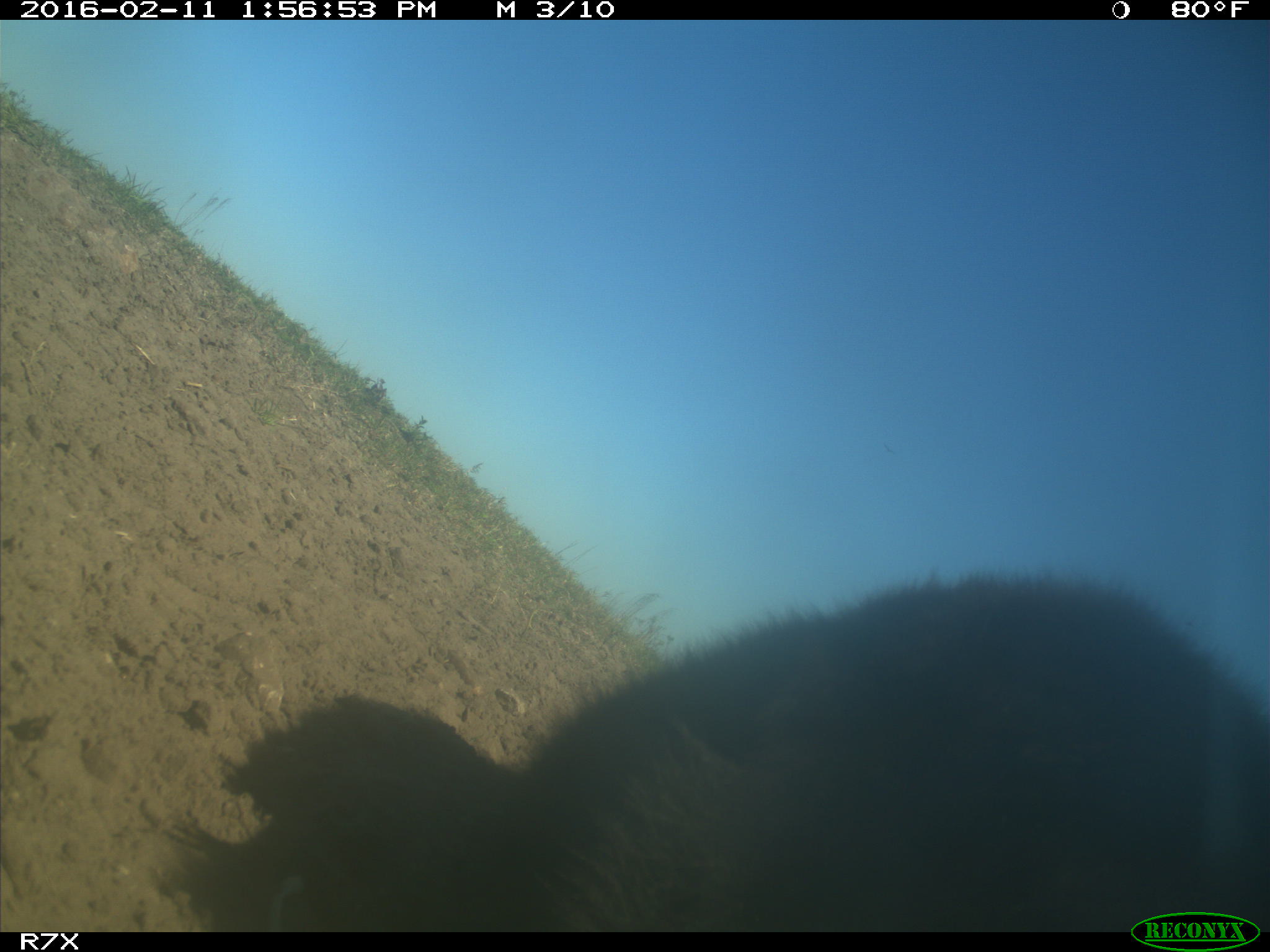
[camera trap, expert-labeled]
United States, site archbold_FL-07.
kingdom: Animalia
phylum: Chordata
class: Mammalia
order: Artiodactyla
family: Bovidae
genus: Bos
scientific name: Bos taurus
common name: domestic cow